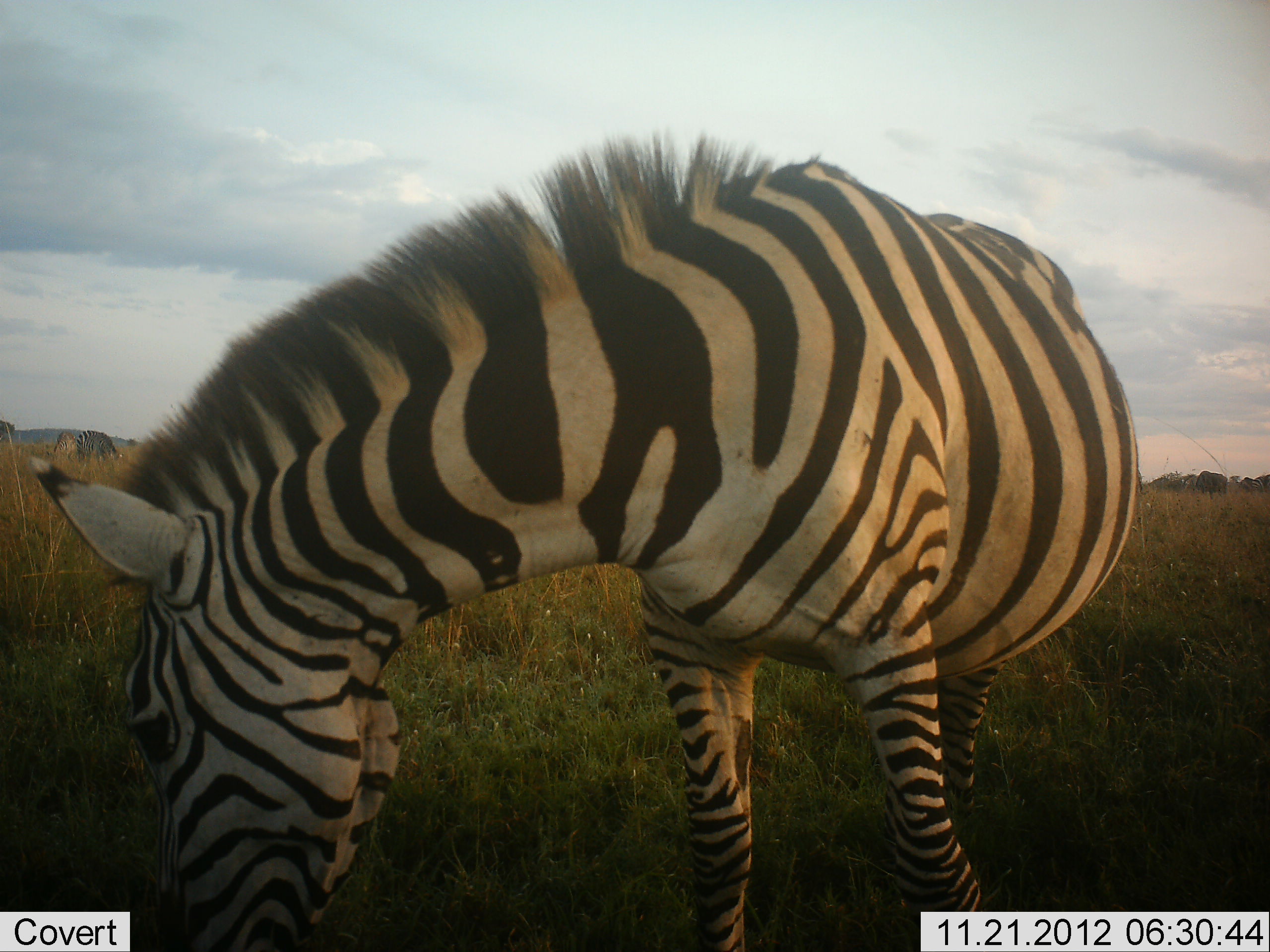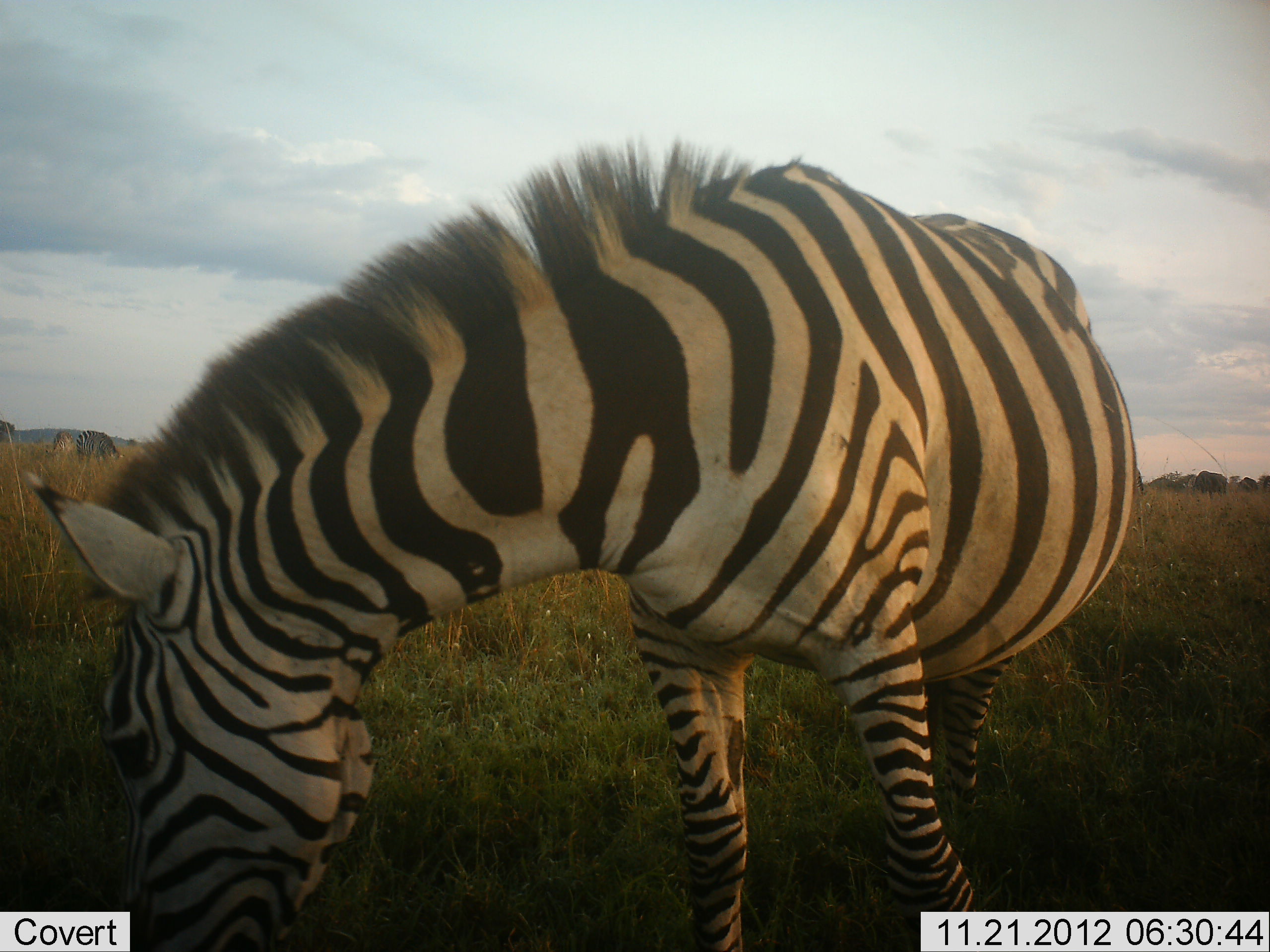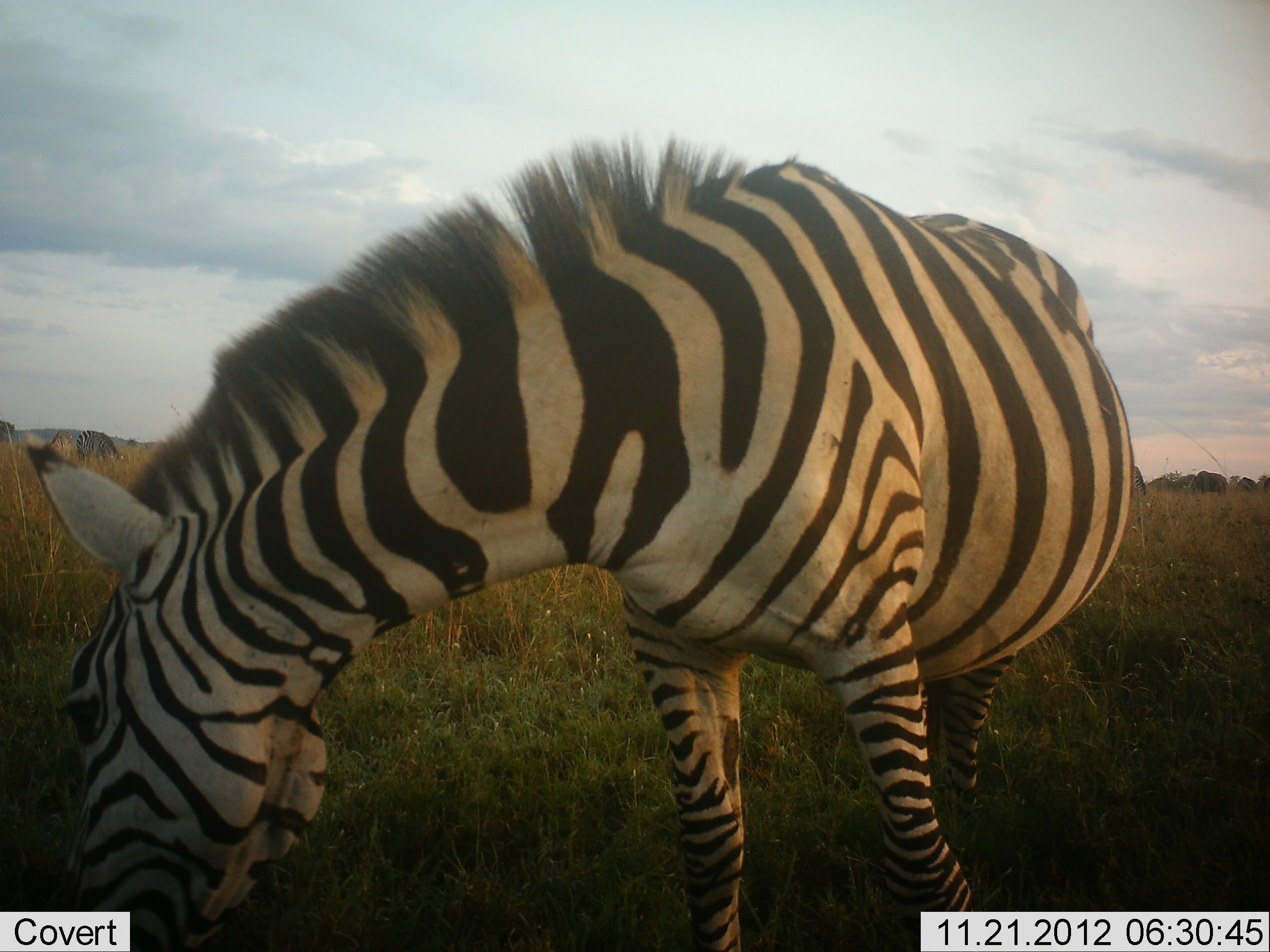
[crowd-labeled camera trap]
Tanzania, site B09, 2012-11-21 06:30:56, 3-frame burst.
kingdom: Animalia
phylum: Chordata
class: Mammalia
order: Perissodactyla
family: Equidae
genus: Equus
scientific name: Equus quagga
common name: plains zebra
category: zebra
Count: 1.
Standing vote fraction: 45%.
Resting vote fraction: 0%.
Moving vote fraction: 0%.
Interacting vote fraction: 0%.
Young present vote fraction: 0%.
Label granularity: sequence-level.